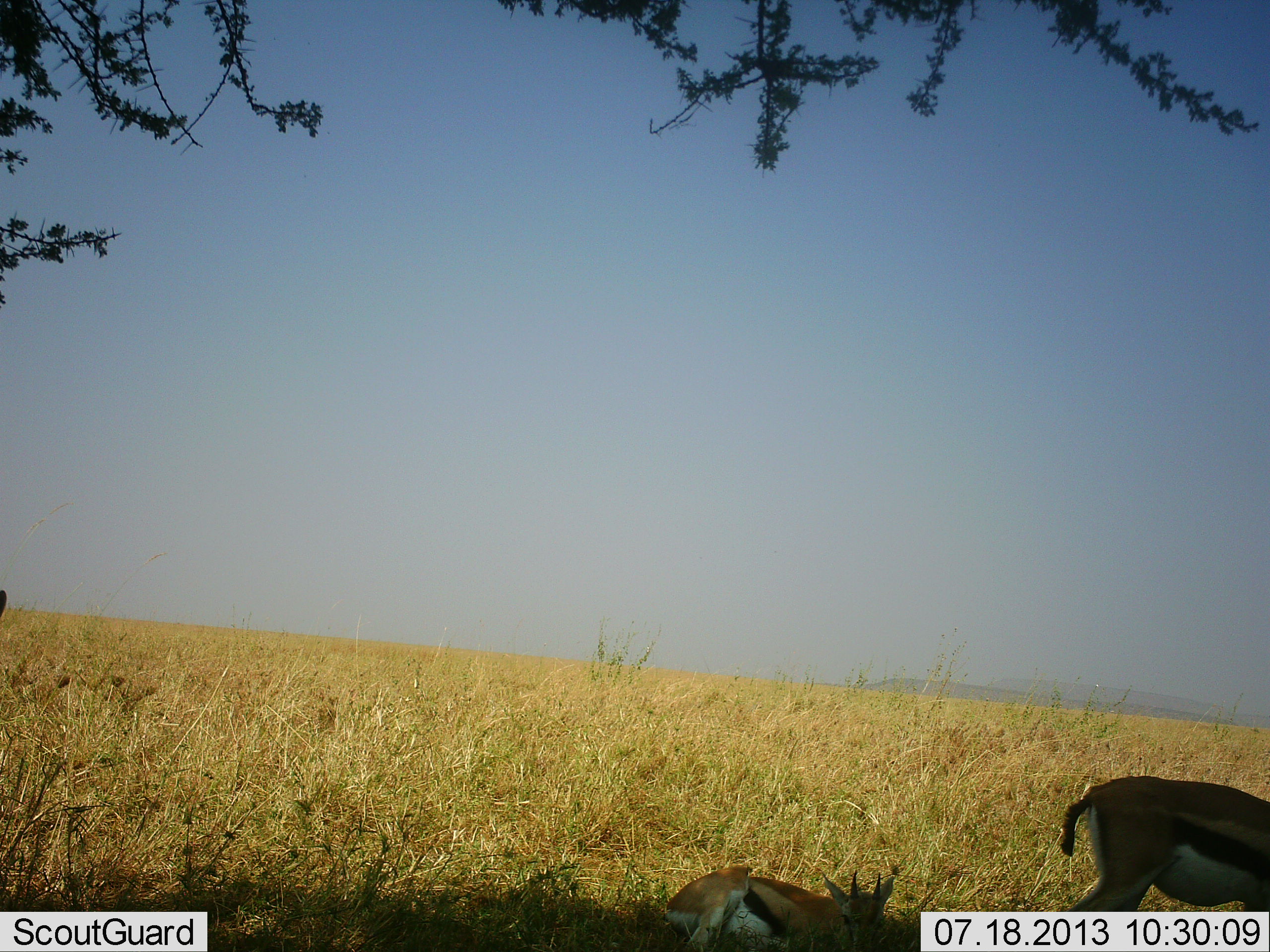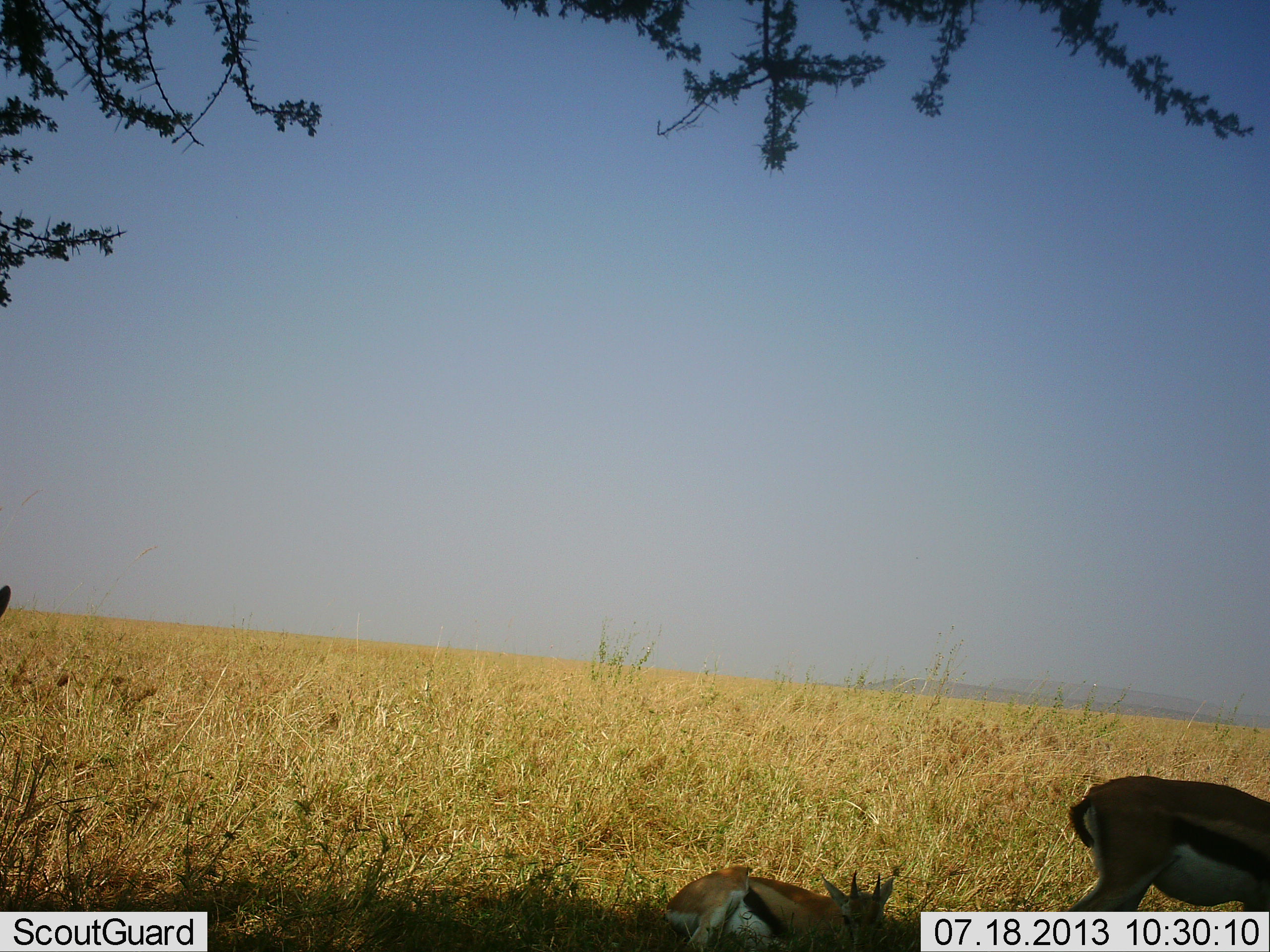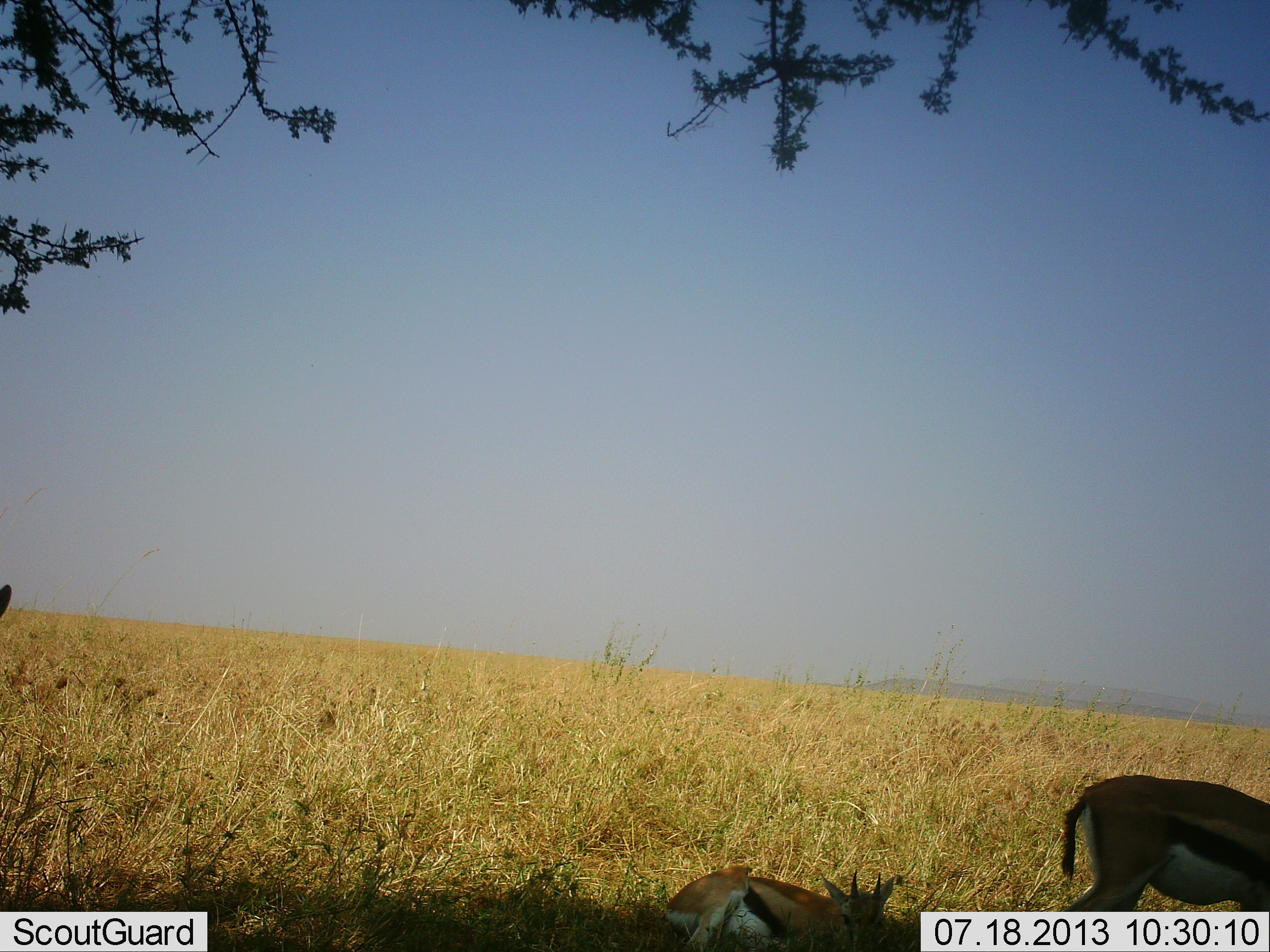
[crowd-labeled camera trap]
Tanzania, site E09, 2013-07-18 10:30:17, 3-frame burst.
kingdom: Animalia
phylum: Chordata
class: Mammalia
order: Artiodactyla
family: Bovidae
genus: Eudorcas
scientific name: Eudorcas thomsonii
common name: thomson's gazelle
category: gazellethomsons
Gazellethomsons (thomson's gazelle) (Eudorcas thomsonii), count 3. Behavior (volunteer vote fractions): standing 77%, resting 77%, moving 0%, interacting 0%. Young present (vote fraction): 8%. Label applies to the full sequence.